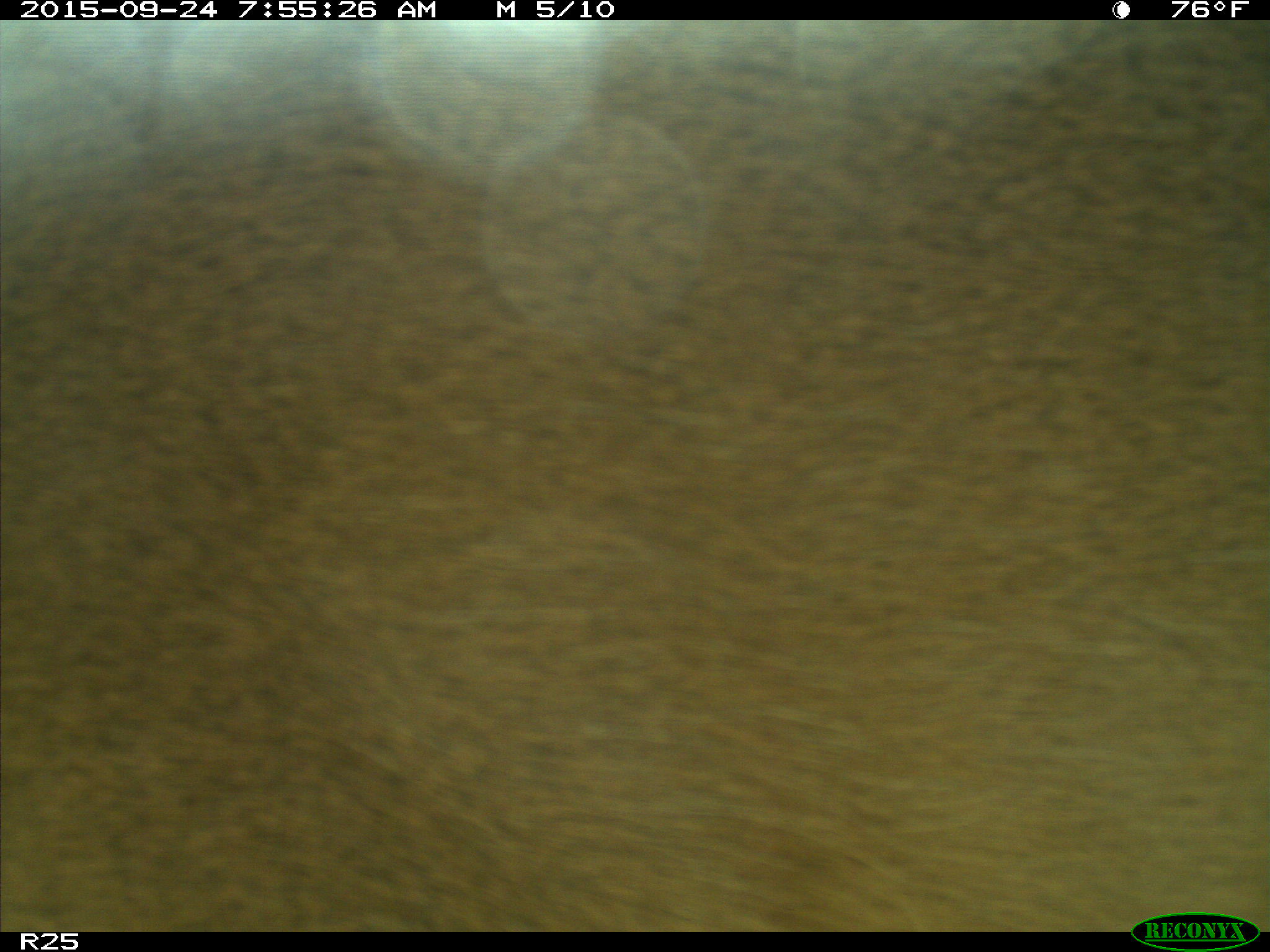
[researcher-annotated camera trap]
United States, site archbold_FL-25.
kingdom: Animalia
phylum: Chordata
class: Mammalia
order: Artiodactyla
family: Bovidae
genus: Bos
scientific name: Bos taurus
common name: domestic cow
Bos taurus (domestic cow).